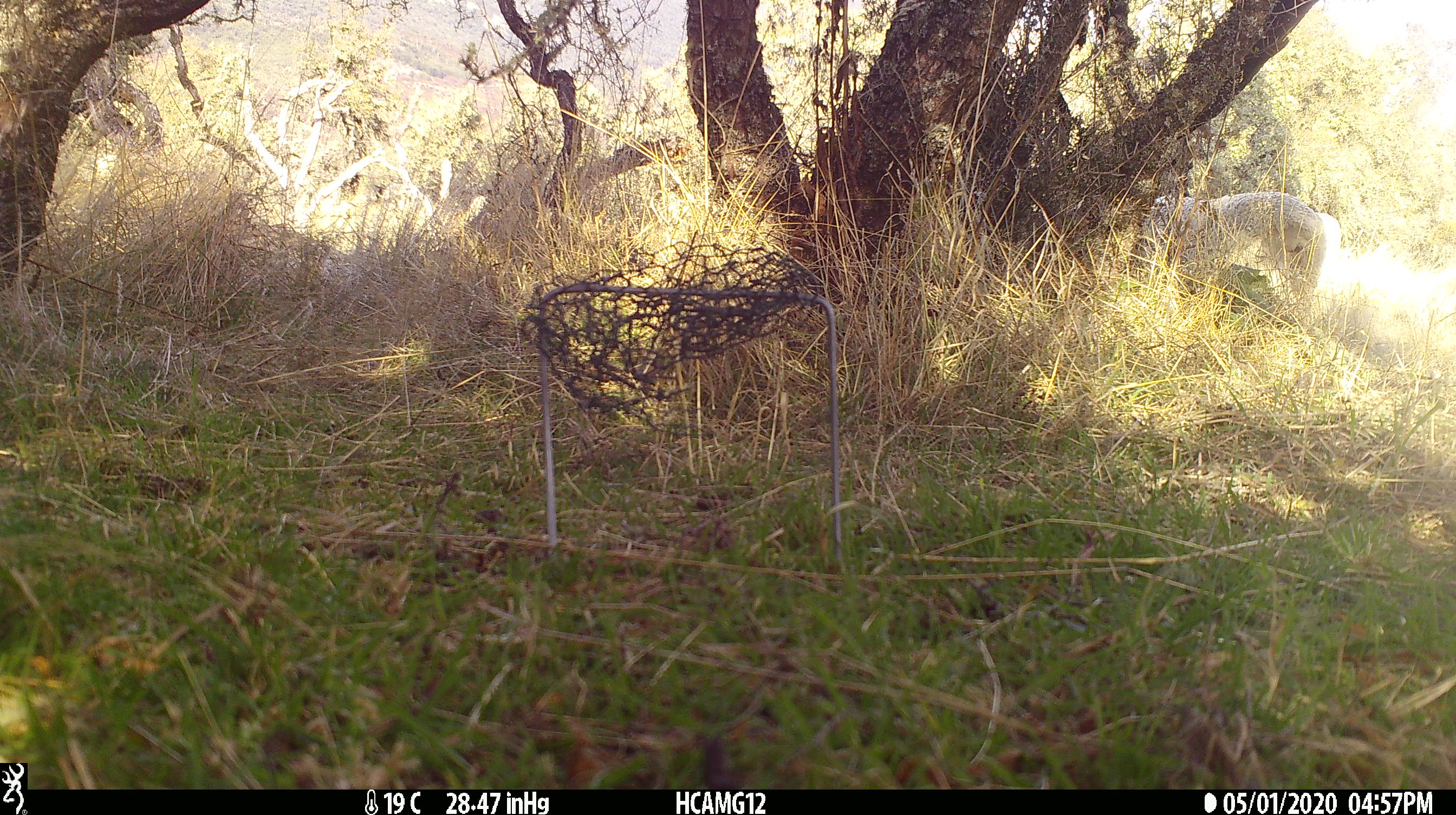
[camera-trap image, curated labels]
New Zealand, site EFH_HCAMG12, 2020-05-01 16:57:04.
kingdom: Animalia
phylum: Chordata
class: Mammalia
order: Artiodactyla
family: Bovidae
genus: Ovis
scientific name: Ovis aries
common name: domestic sheep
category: sheep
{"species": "sheep (domestic sheep) (Ovis aries)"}